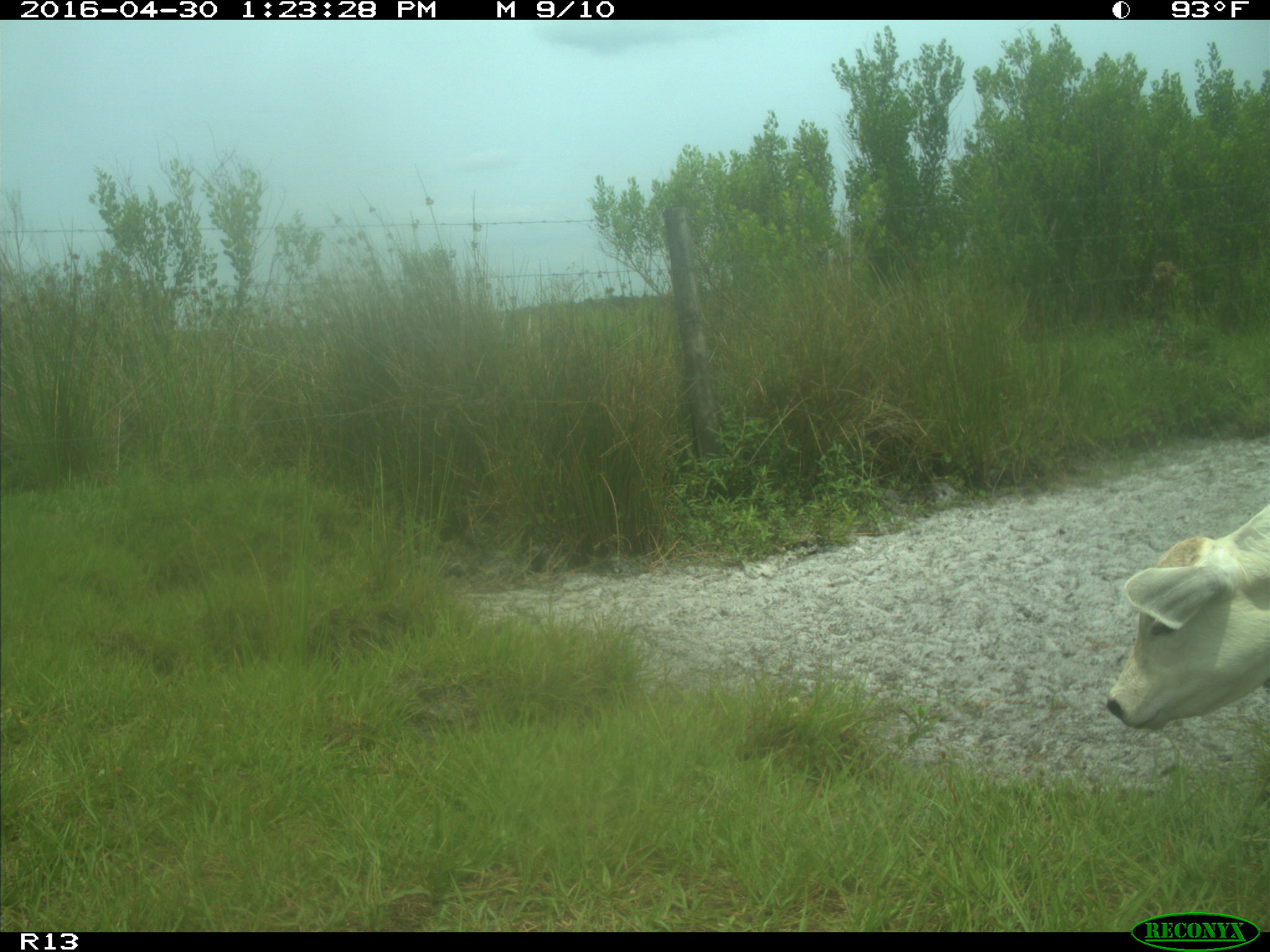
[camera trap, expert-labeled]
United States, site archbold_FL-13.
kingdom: Animalia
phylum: Chordata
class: Mammalia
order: Artiodactyla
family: Bovidae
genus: Bos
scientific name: Bos taurus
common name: domestic cow